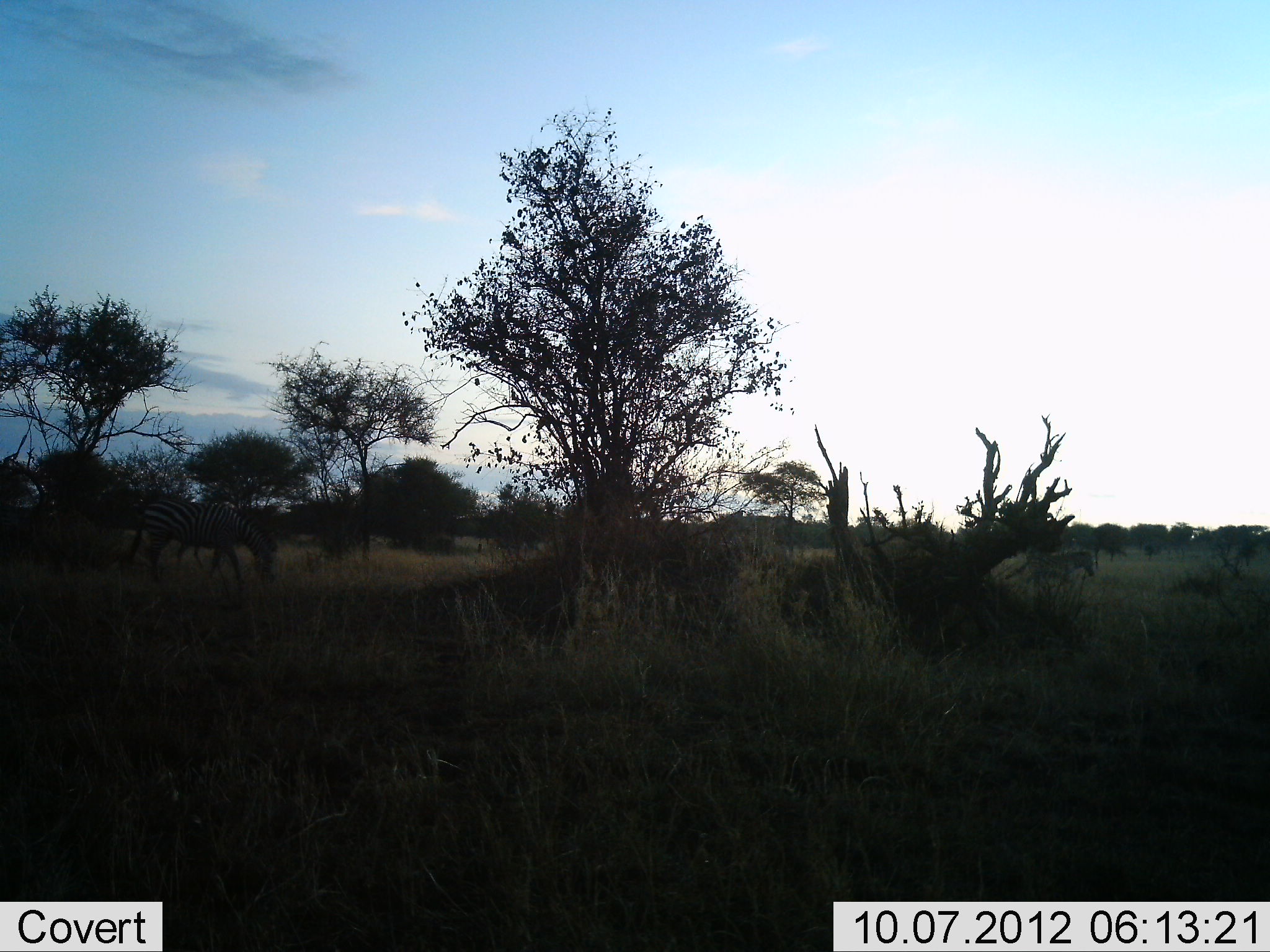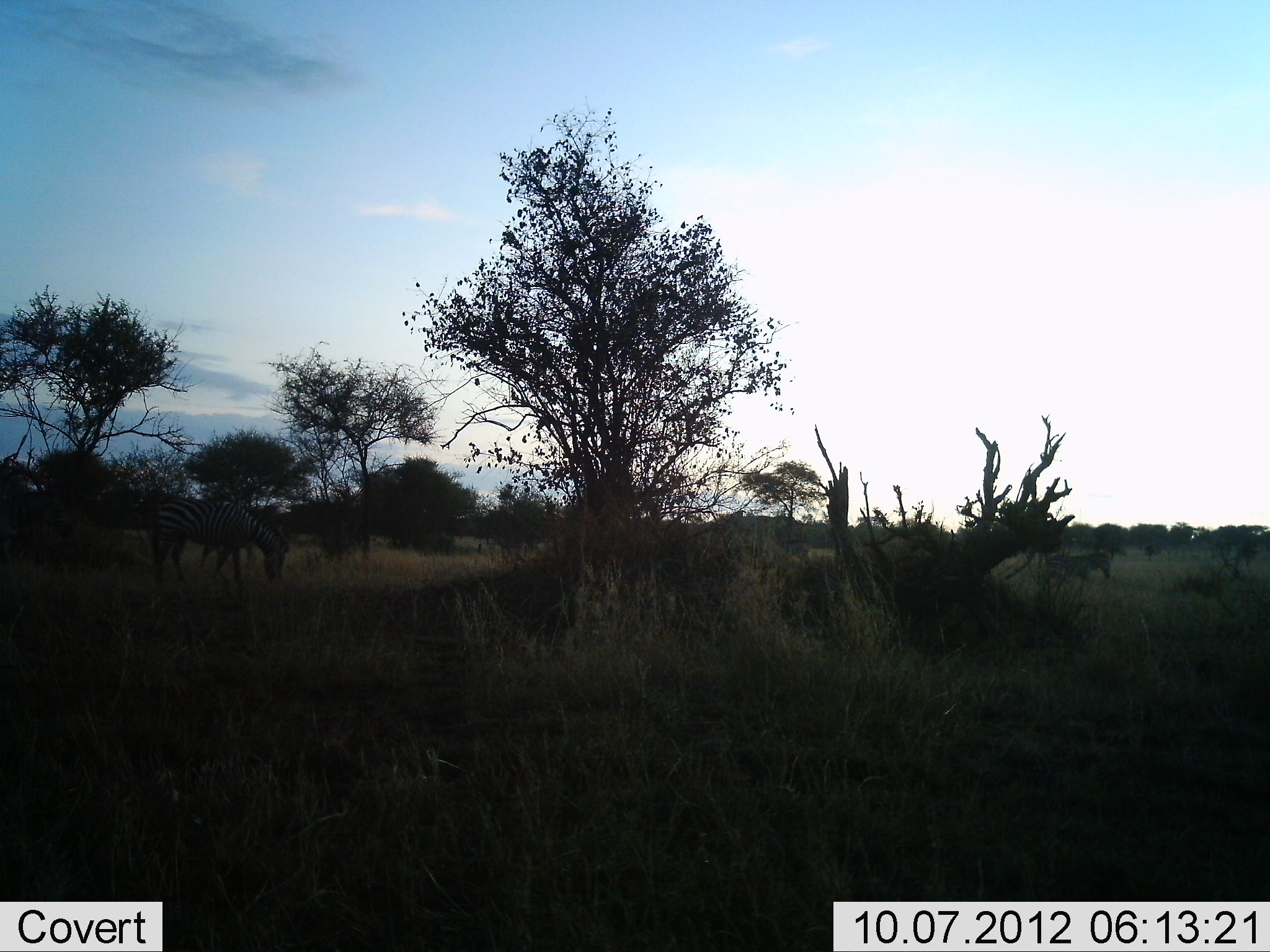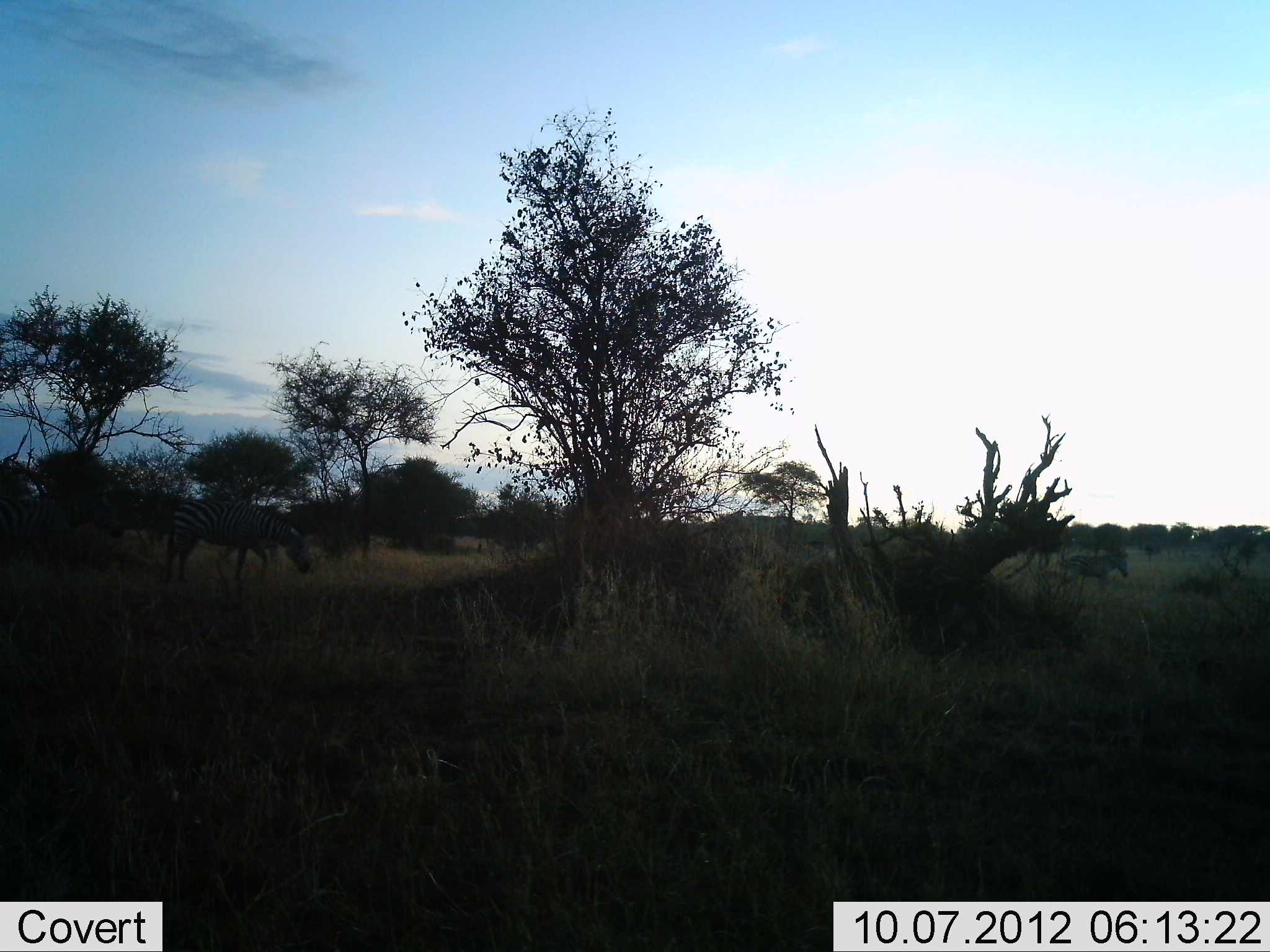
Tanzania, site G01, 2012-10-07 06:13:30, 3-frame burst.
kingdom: Animalia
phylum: Chordata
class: Mammalia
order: Perissodactyla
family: Equidae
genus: Equus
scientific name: Equus quagga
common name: plains zebra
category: zebra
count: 4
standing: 10%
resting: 0%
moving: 90%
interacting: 0%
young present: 0%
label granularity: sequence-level